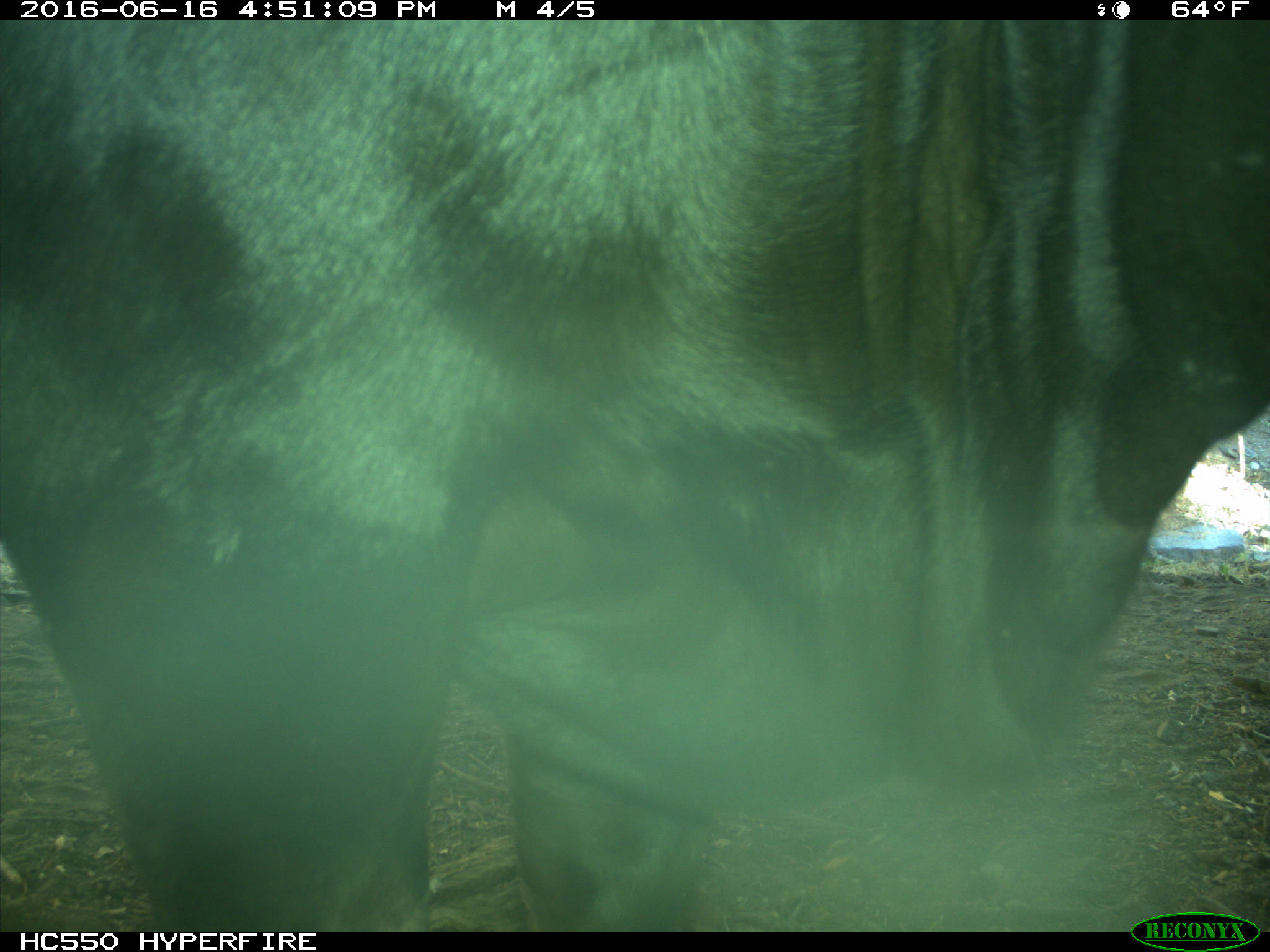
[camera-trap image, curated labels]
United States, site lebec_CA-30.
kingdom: Animalia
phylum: Chordata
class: Mammalia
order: Artiodactyla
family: Bovidae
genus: Bos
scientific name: Bos taurus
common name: domestic cow